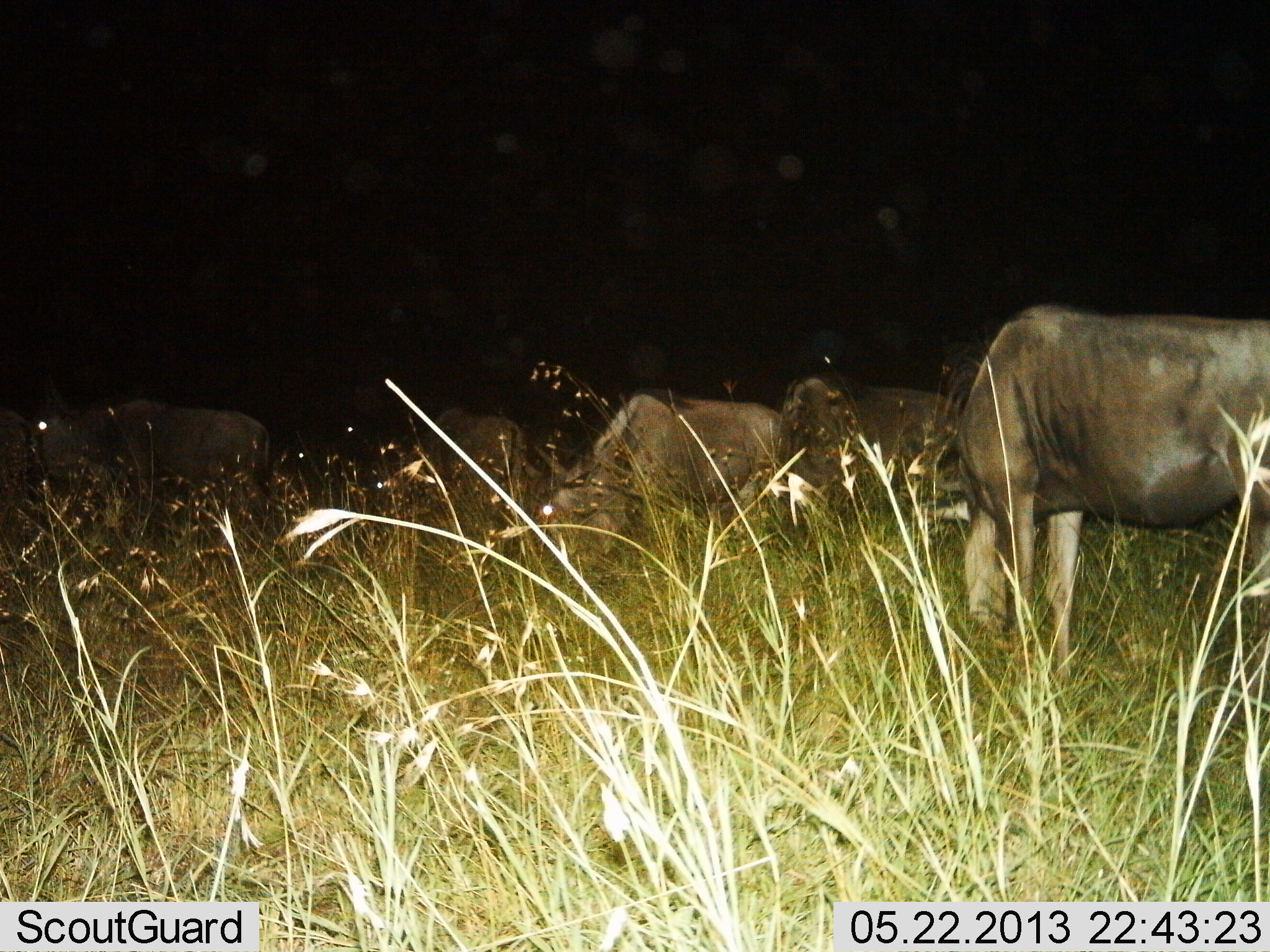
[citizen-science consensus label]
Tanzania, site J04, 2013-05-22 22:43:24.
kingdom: Animalia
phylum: Chordata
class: Mammalia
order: Artiodactyla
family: Bovidae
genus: Connochaetes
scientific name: Connochaetes taurinus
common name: blue wildebeest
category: wildebeest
Wildebeest (blue wildebeest) (Connochaetes taurinus), count 5. Behavior (volunteer vote fractions): standing 65%, resting 5%, moving 10%, interacting 0%. Young present (vote fraction): 0%. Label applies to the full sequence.